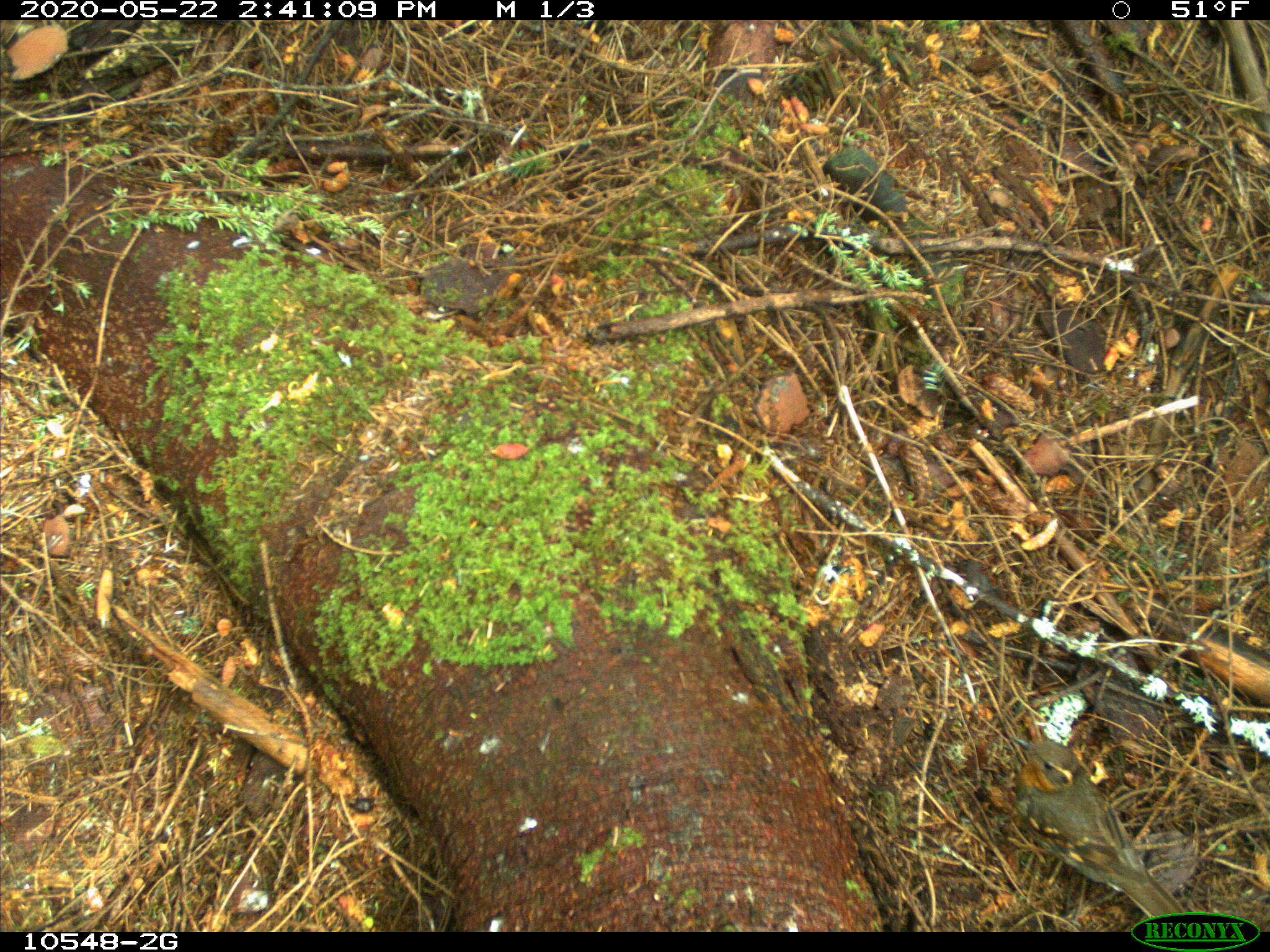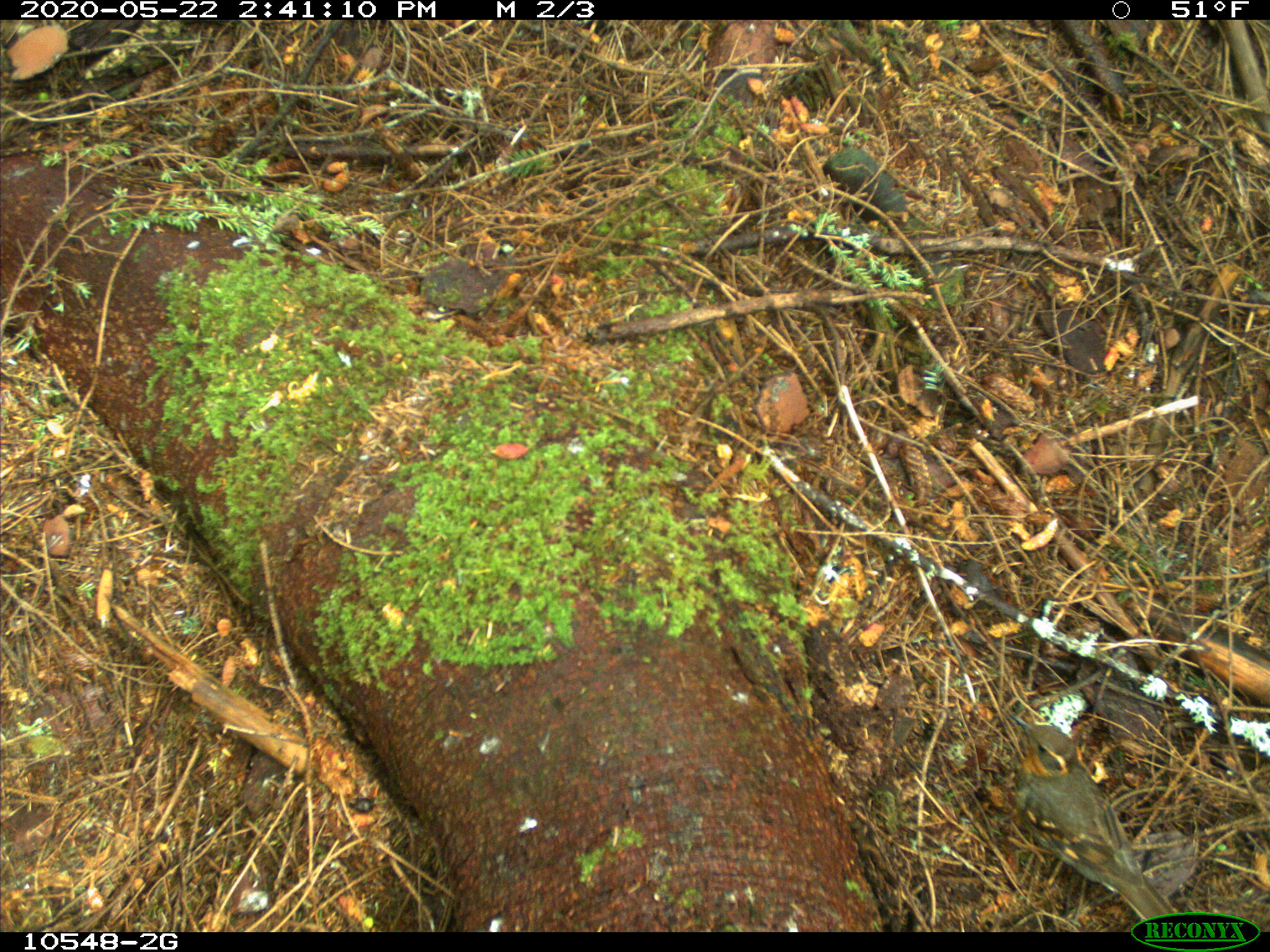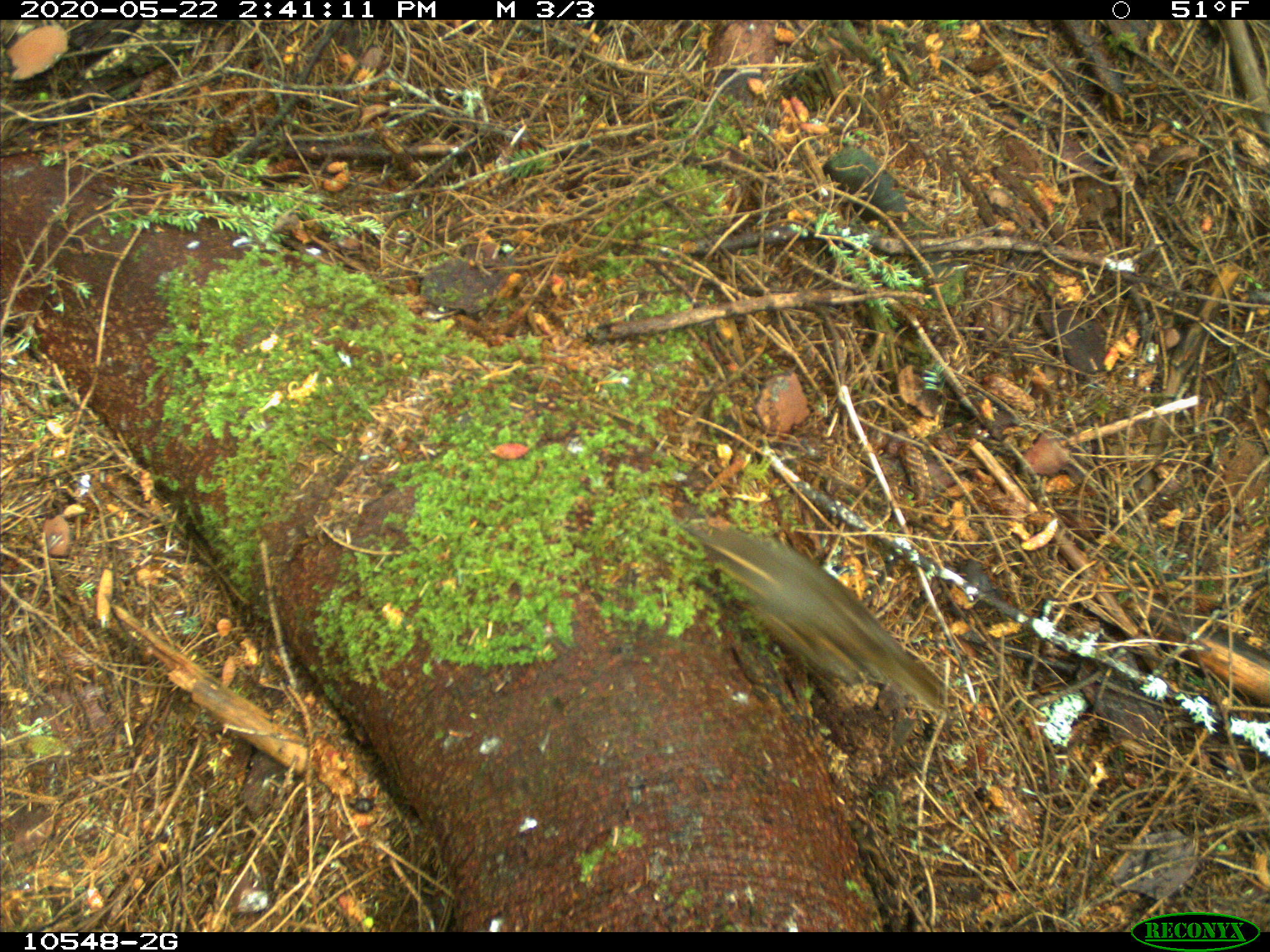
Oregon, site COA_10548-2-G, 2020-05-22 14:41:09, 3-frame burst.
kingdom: Animalia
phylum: Chordata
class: Aves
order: Passeriformes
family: Turdidae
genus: Ixoreus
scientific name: Ixoreus naevius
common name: varied thrush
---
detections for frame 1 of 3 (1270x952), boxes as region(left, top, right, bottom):
varied thrush: region(1013, 730, 1176, 901)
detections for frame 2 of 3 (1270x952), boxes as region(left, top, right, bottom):
varied thrush: region(1002, 711, 1183, 908)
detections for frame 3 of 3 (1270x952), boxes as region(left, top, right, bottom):
varied thrush: region(687, 519, 956, 723)